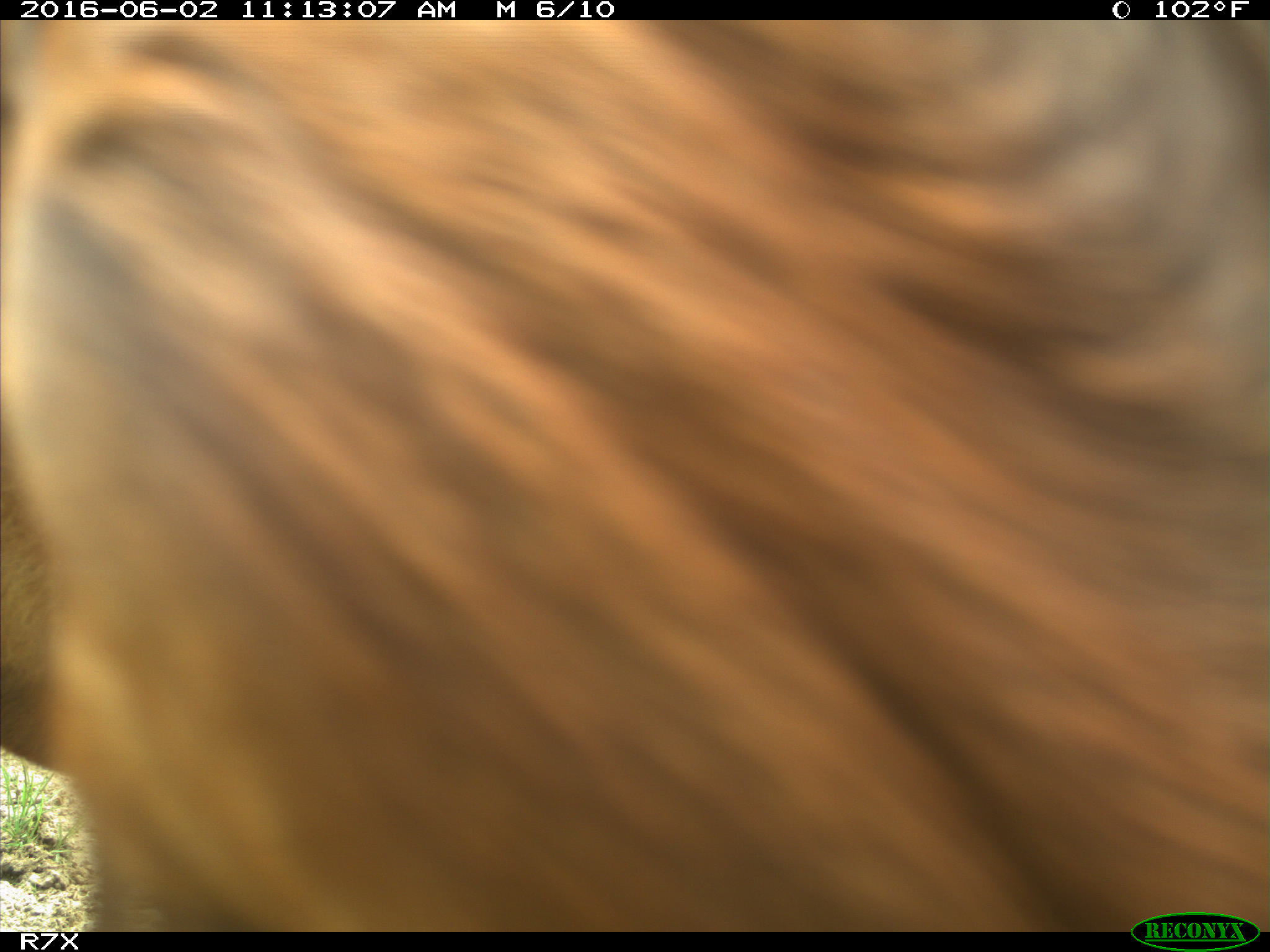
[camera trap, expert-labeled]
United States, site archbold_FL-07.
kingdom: Animalia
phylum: Chordata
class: Mammalia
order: Artiodactyla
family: Bovidae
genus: Bos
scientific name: Bos taurus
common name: domestic cow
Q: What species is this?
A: Bos taurus (domestic cow).